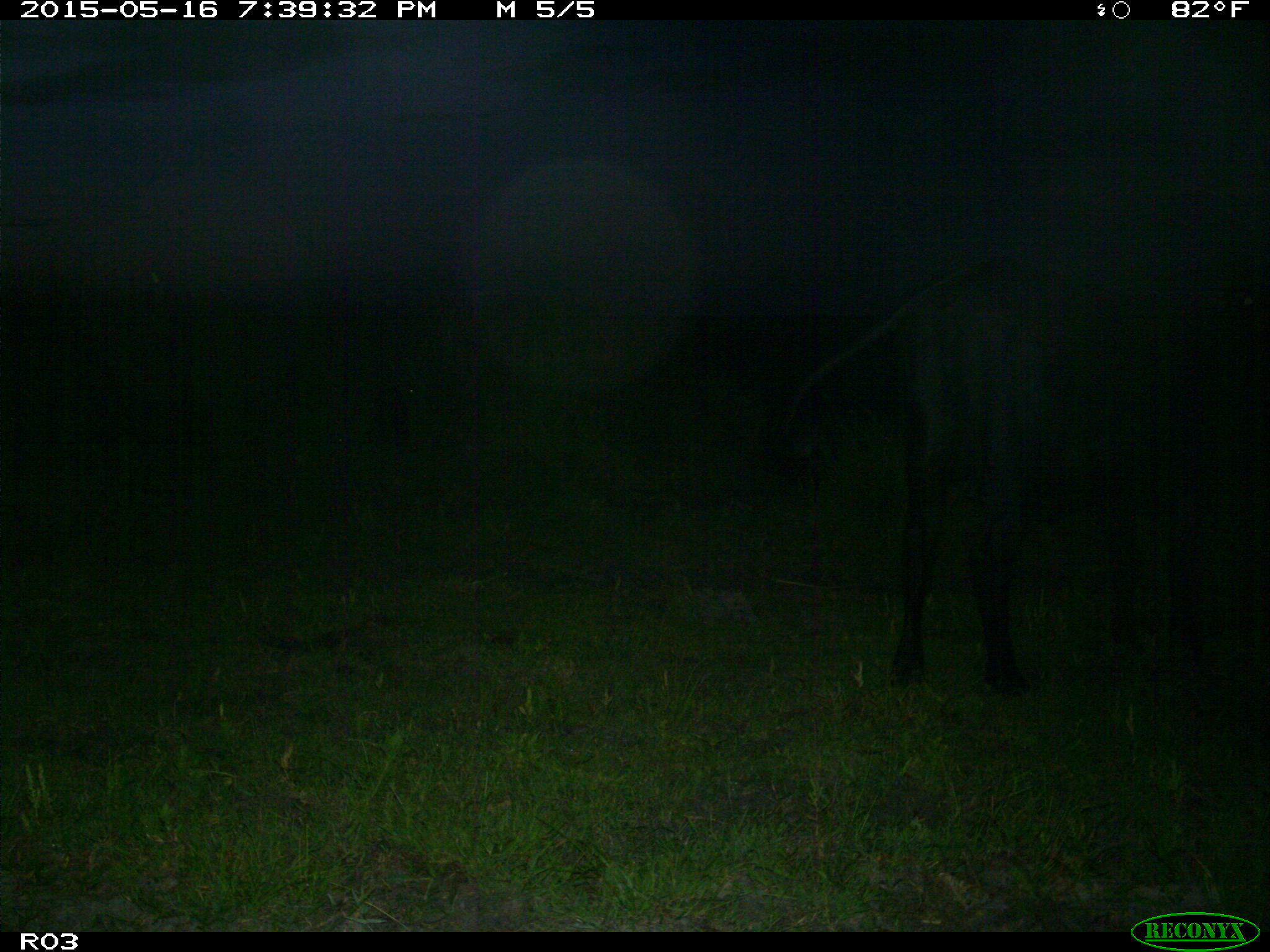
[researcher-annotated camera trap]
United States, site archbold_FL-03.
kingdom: Animalia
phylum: Chordata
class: Mammalia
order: Artiodactyla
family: Bovidae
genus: Bos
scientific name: Bos taurus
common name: domestic cow